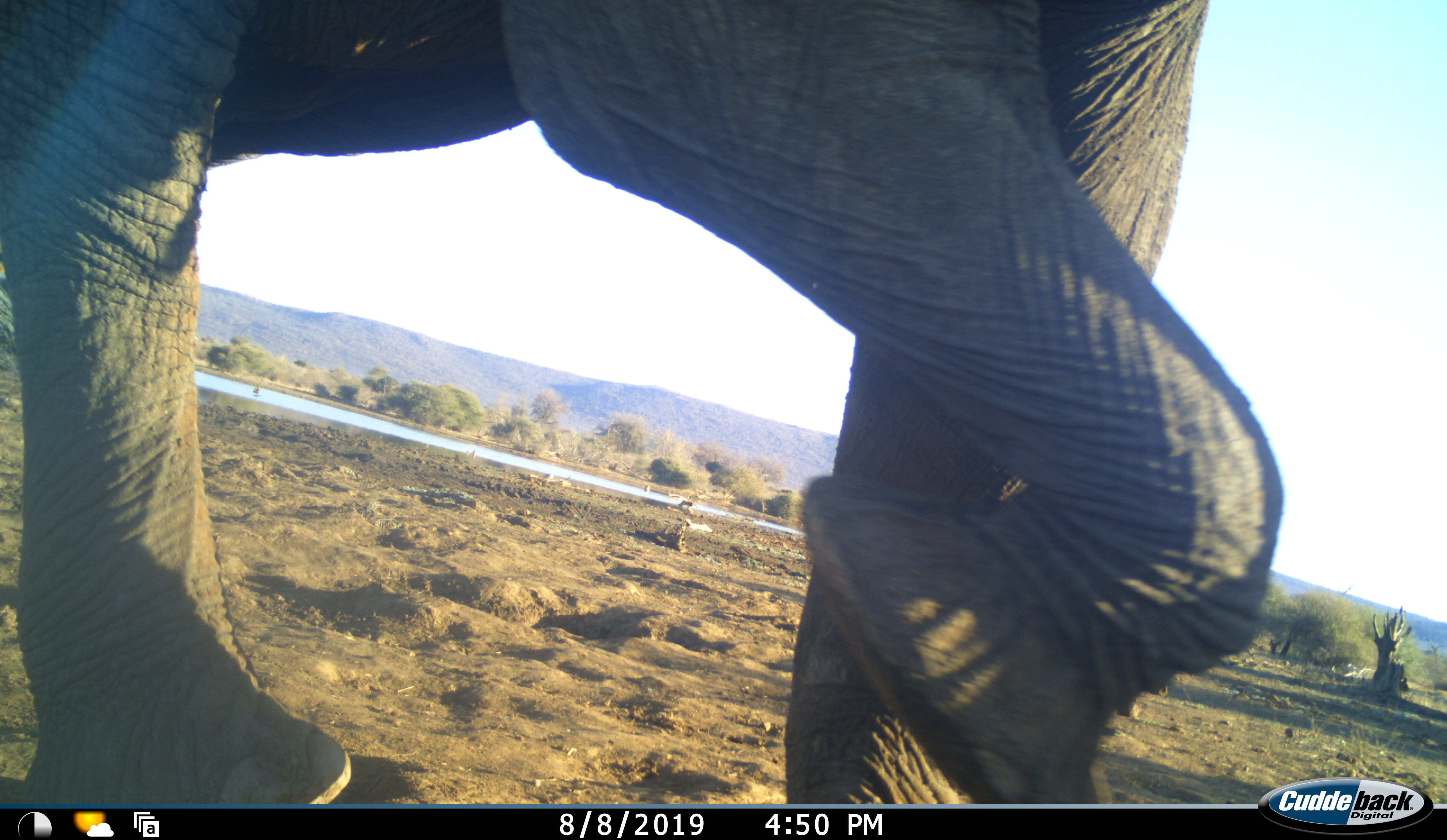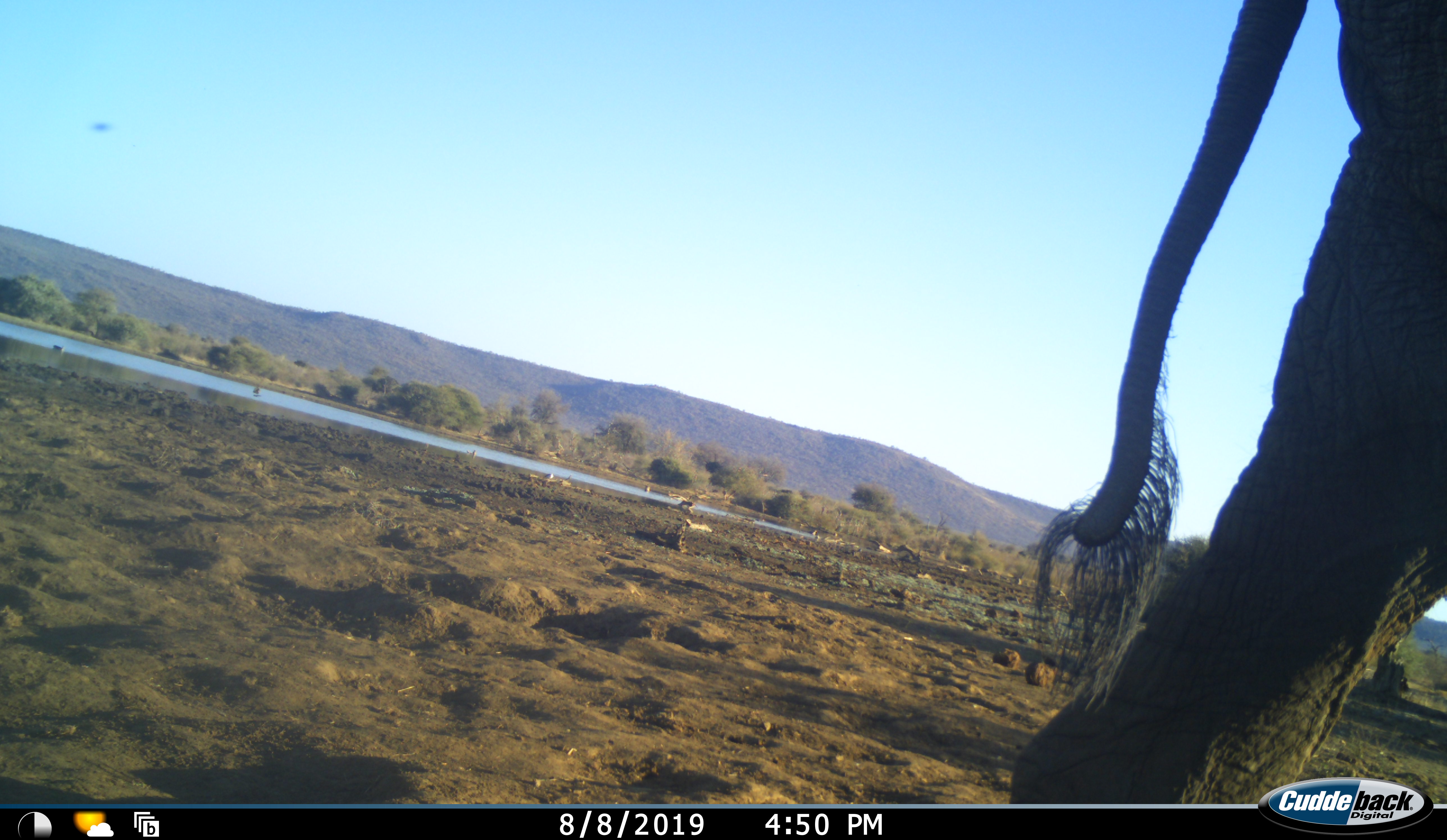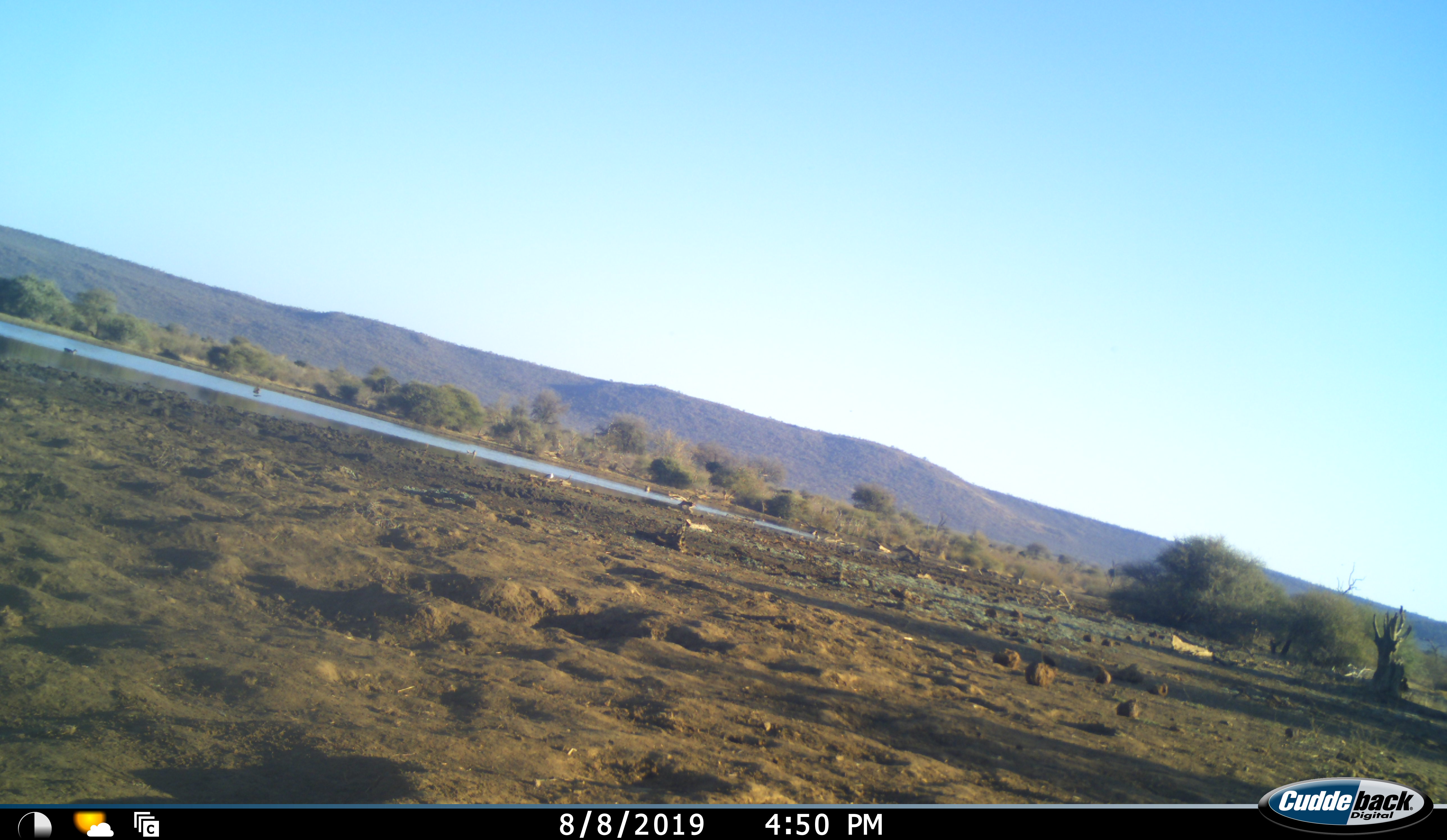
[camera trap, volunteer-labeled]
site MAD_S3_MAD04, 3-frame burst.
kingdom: Animalia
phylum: Chordata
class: Mammalia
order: Proboscidea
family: Elephantidae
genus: Loxodonta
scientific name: Loxodonta africana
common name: african bush elephant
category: elephant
Elephant (african bush elephant) (Loxodonta africana), count 1. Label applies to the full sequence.